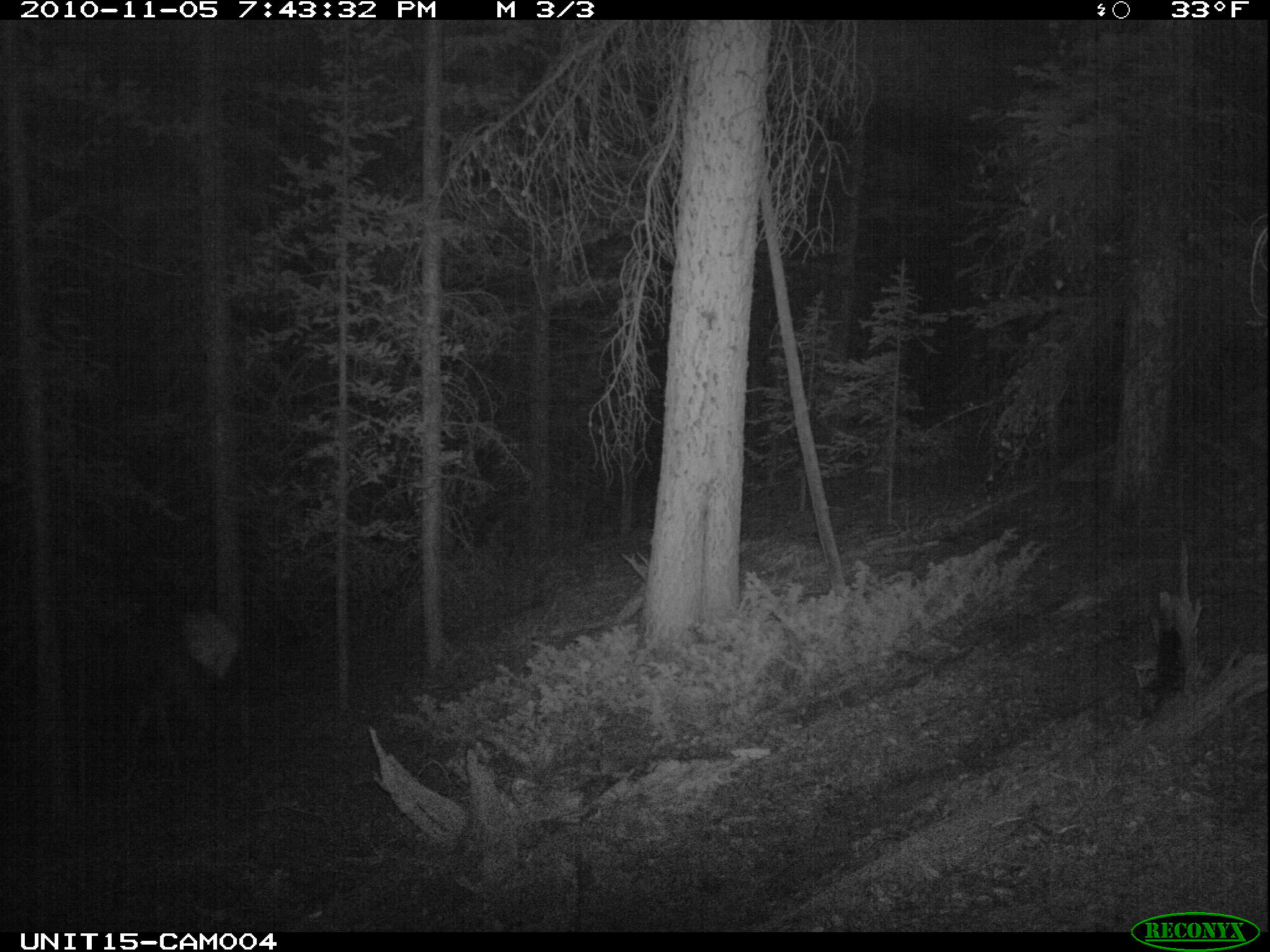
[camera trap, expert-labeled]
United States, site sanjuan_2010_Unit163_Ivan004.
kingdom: Animalia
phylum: Chordata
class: Mammalia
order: Artiodactyla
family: Cervidae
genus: Cervus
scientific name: Cervus elaphus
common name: red deer